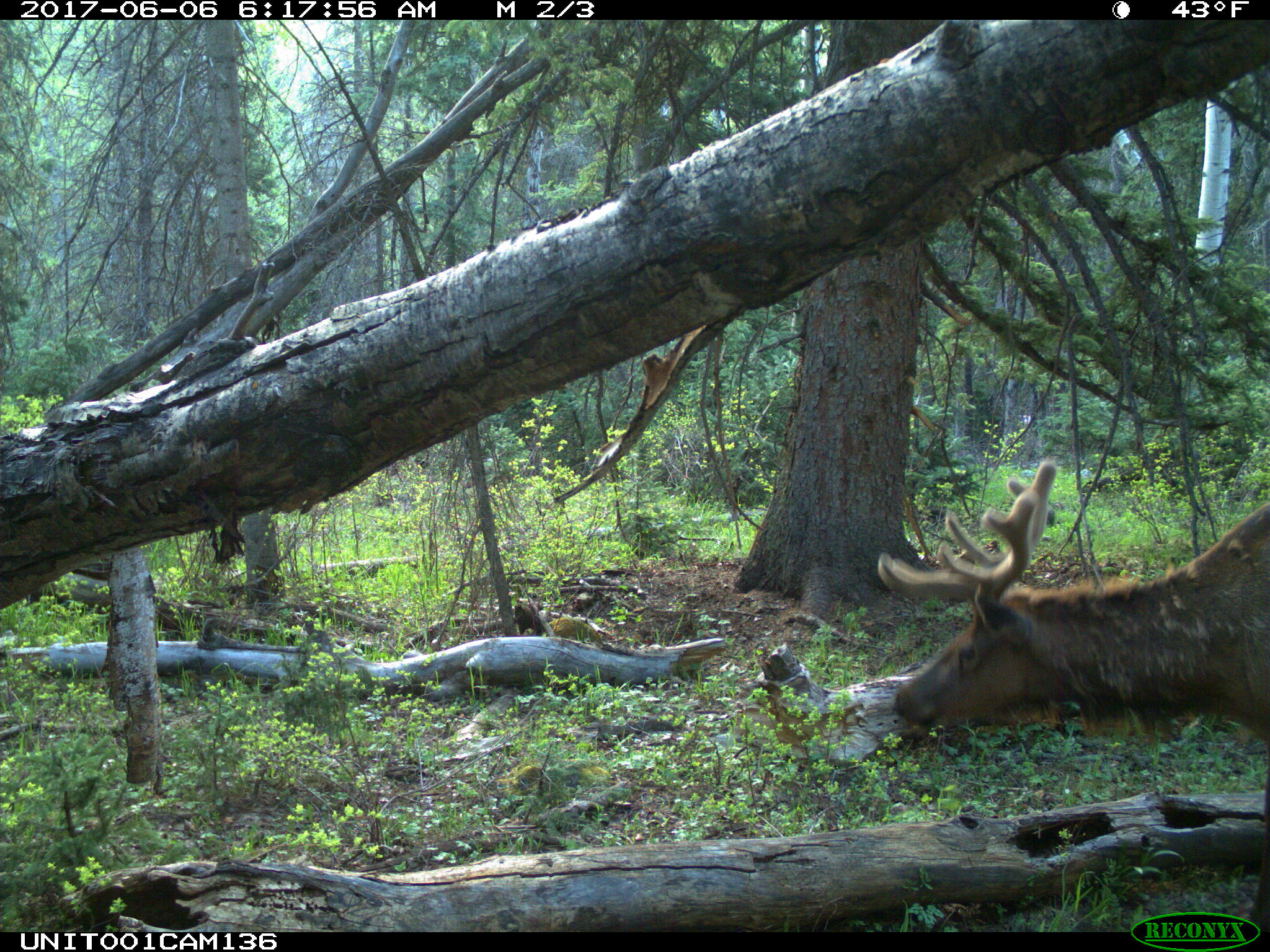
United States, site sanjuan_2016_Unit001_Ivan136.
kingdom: Animalia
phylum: Chordata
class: Mammalia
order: Artiodactyla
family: Cervidae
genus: Cervus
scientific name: Cervus elaphus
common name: red deer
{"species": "Cervus elaphus (red deer)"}